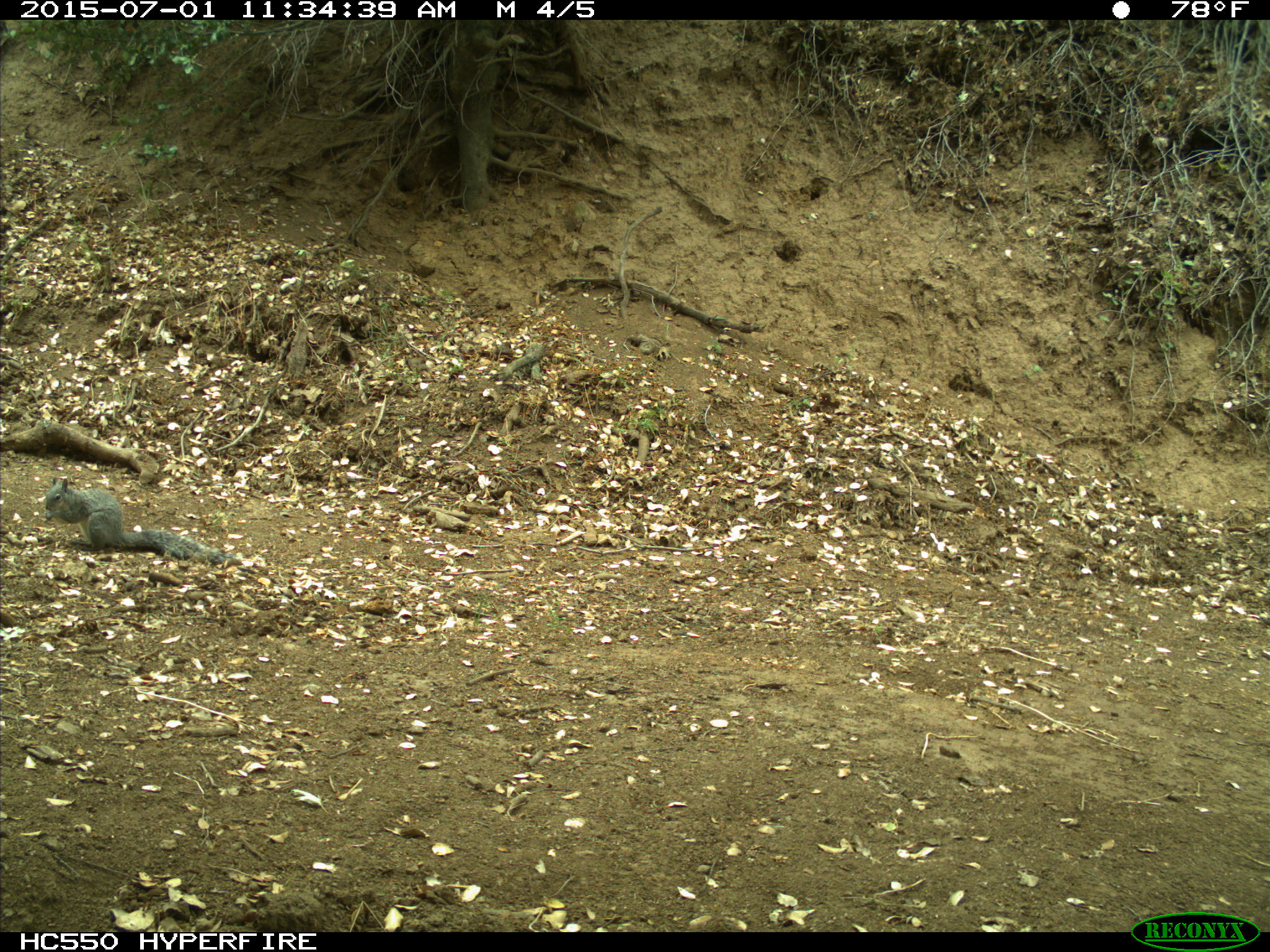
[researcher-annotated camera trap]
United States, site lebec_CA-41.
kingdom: Animalia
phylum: Chordata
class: Mammalia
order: Rodentia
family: Sciuridae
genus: Sciurus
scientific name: Sciurus carolinensis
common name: eastern gray squirrel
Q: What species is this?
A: Sciurus carolinensis (eastern gray squirrel).